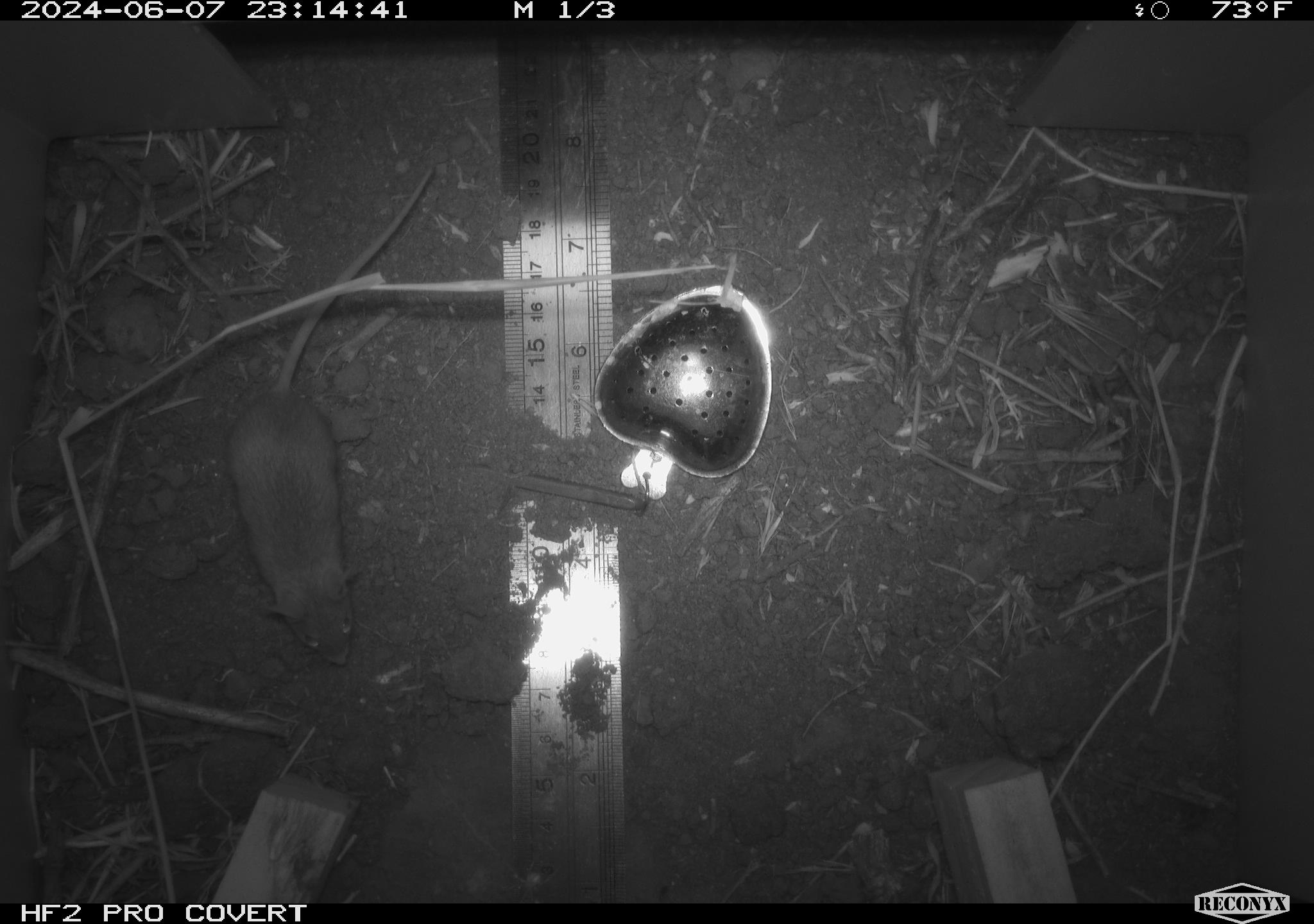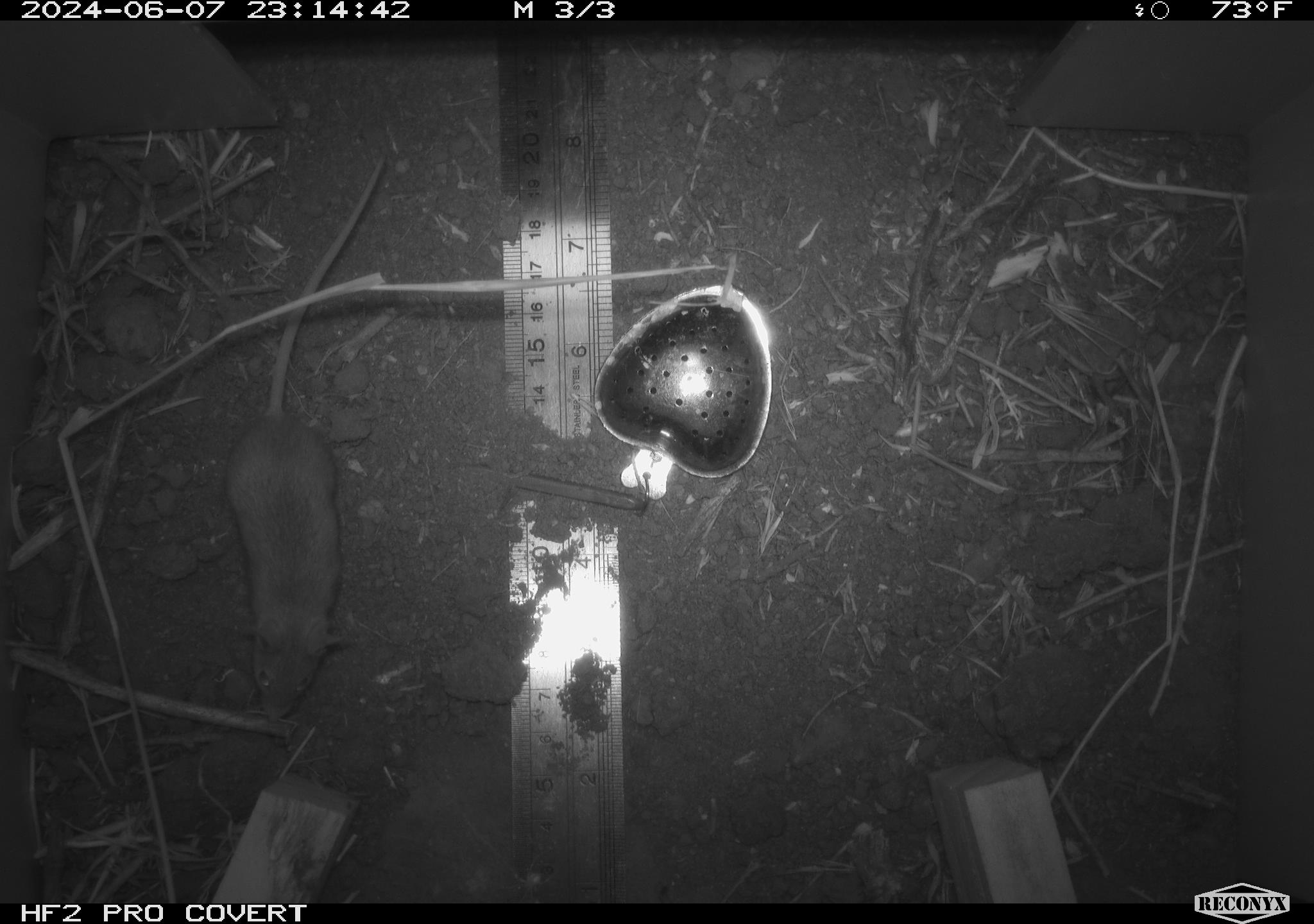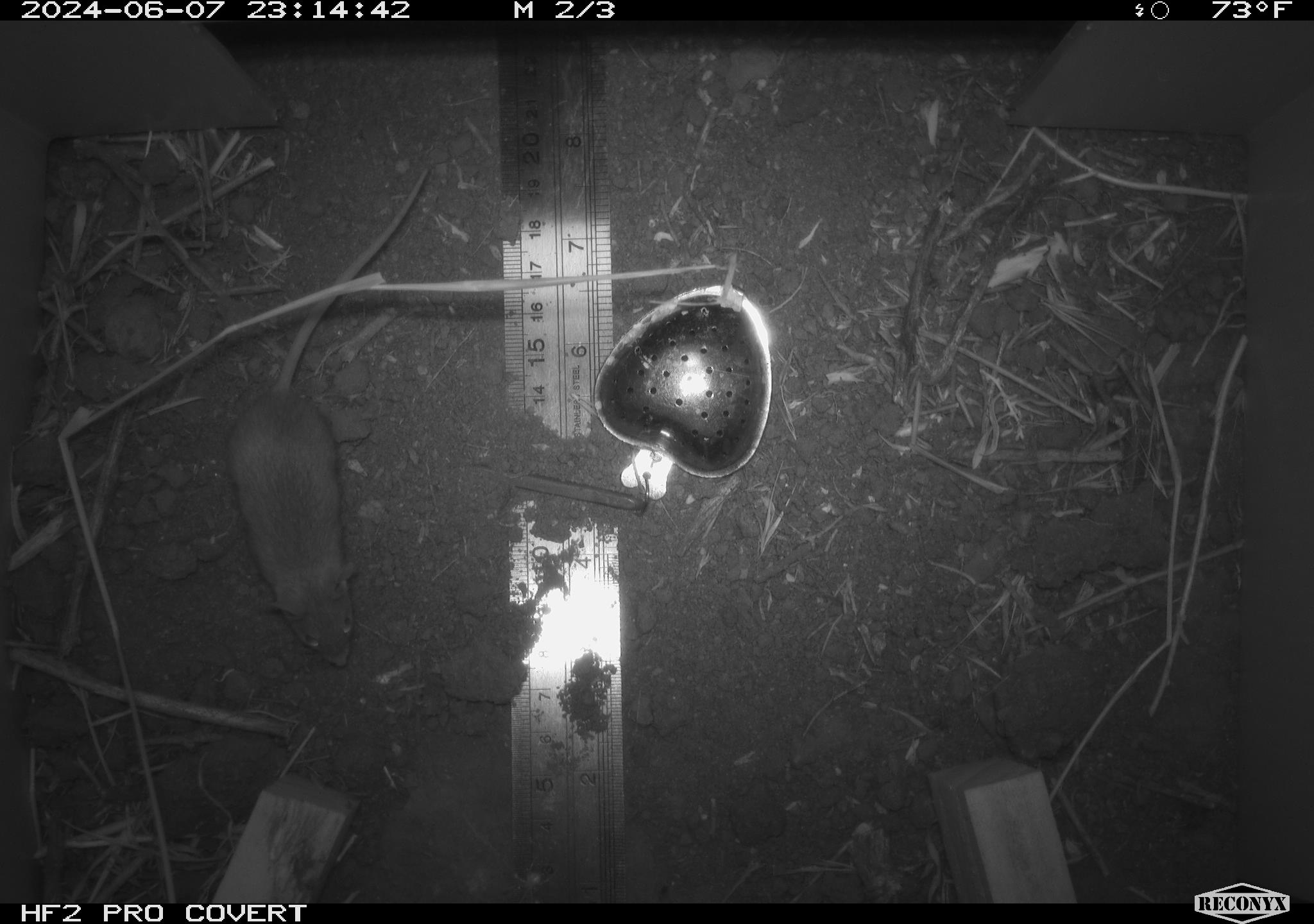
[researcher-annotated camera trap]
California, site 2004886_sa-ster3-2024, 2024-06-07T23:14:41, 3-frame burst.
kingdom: Animalia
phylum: Chordata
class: Mammalia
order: Rodentia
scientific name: Rodentia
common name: mouse species